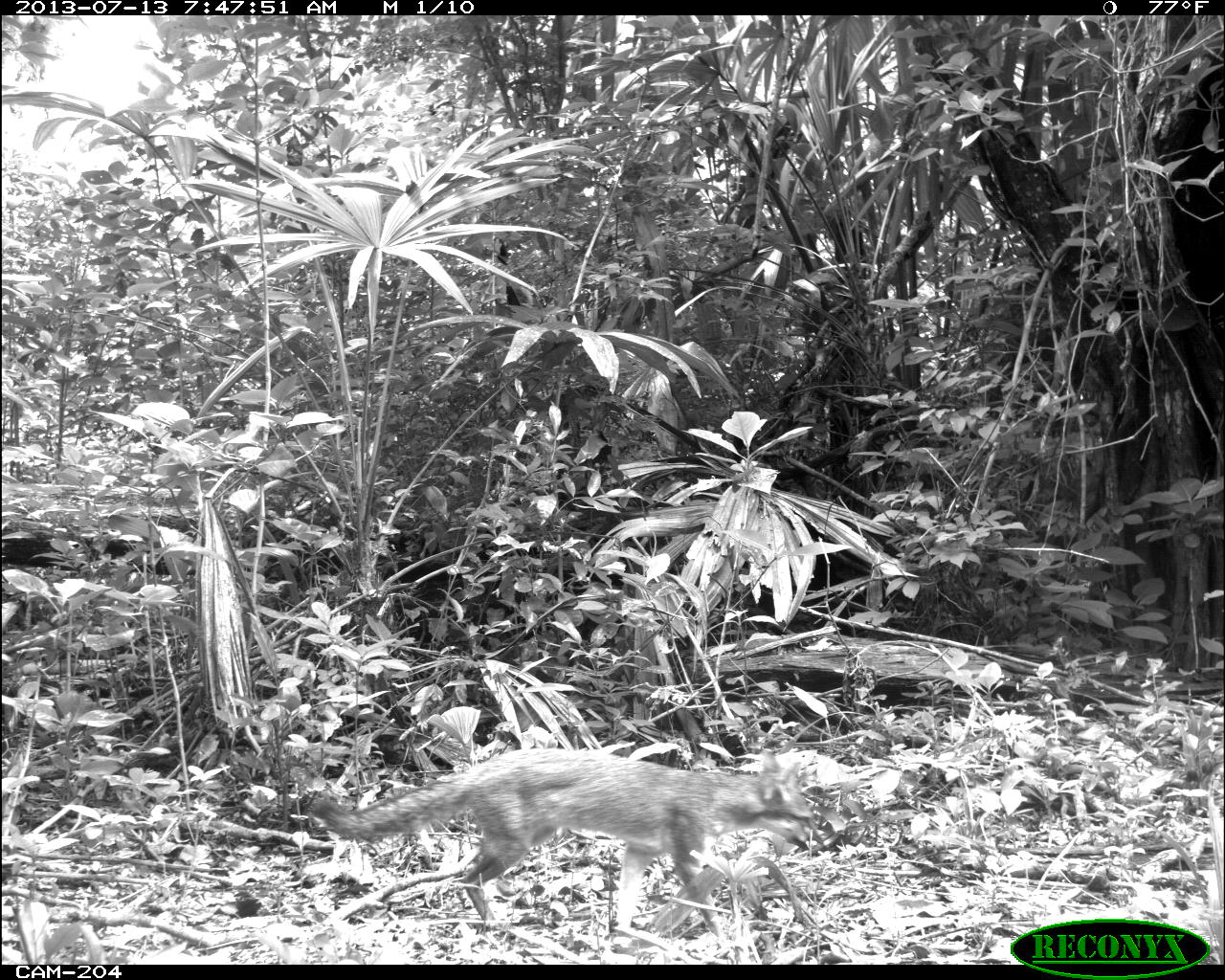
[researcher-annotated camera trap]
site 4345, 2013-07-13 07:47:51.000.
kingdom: Animalia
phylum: Chordata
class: Mammalia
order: Carnivora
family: Canidae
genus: Urocyon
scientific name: Urocyon cinereoargenteus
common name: gray fox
Urocyon cinereoargenteus (gray fox), count 1.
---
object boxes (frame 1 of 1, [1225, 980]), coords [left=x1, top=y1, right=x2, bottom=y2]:
urocyon cinereoargenteus: [left=303, top=746, right=827, bottom=939]